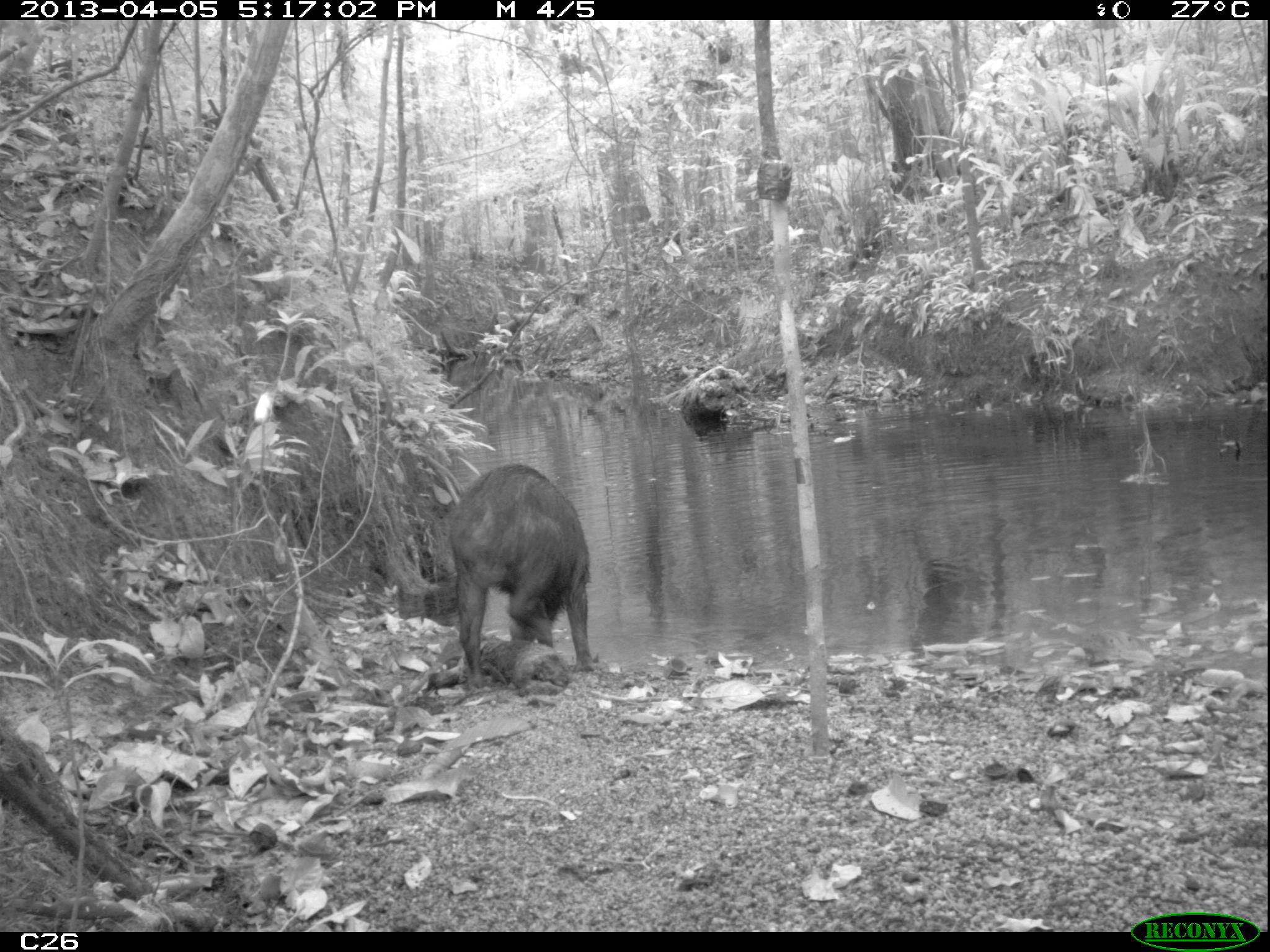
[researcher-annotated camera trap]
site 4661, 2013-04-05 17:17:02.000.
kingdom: Animalia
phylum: Chordata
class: Mammalia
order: Artiodactyla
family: Tayassuidae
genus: Tayassu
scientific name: Tayassu pecari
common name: white-lipped peccary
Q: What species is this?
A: Tayassu pecari (white-lipped peccary).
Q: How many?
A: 6.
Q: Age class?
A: Adult.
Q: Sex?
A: Male.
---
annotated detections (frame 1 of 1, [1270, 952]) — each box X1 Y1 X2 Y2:
tayassu pecari: 444 460 594 689